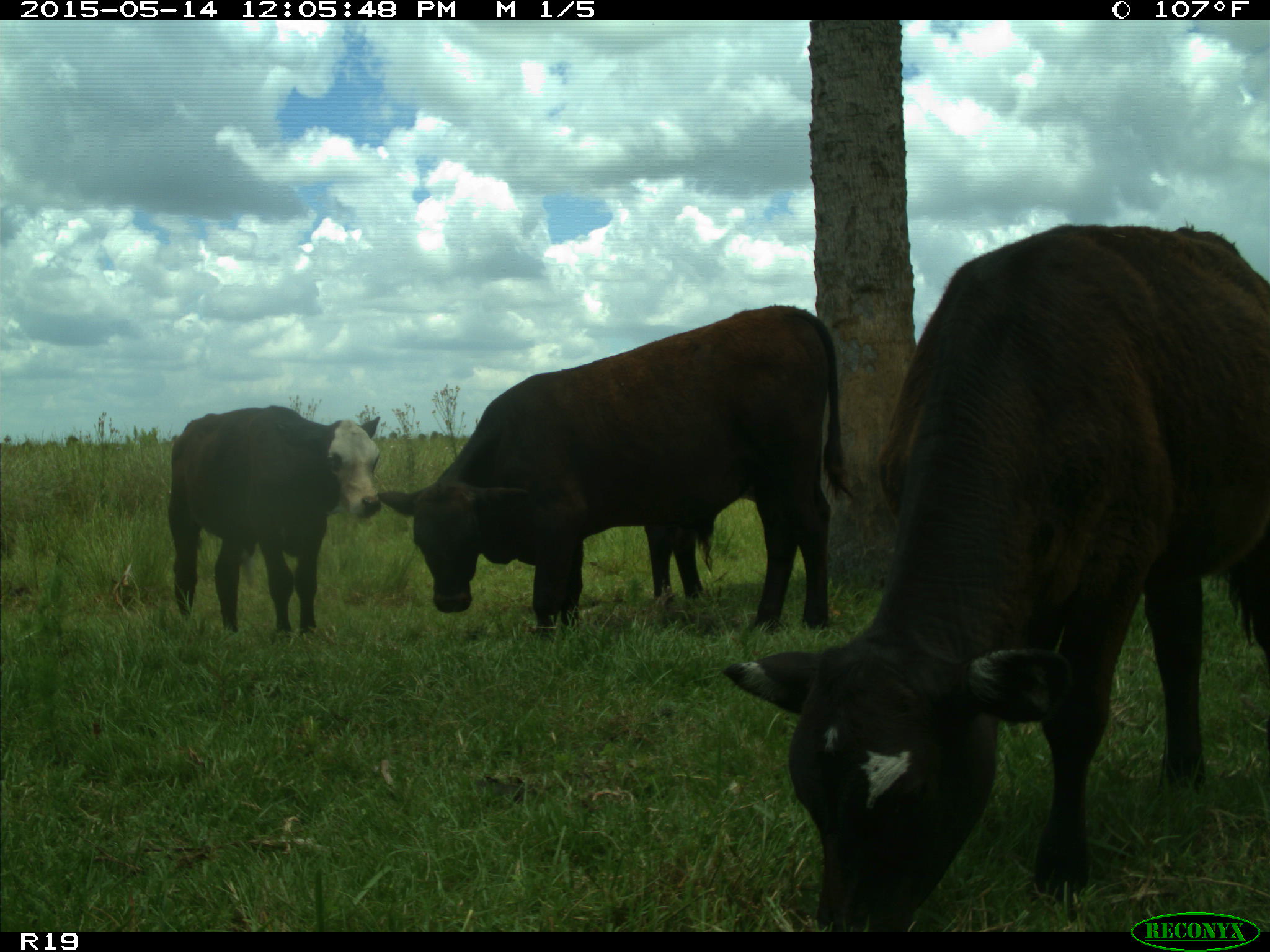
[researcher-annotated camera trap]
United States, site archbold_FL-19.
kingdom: Animalia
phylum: Chordata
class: Mammalia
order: Artiodactyla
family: Bovidae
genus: Bos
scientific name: Bos taurus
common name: domestic cow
Bos taurus (domestic cow).